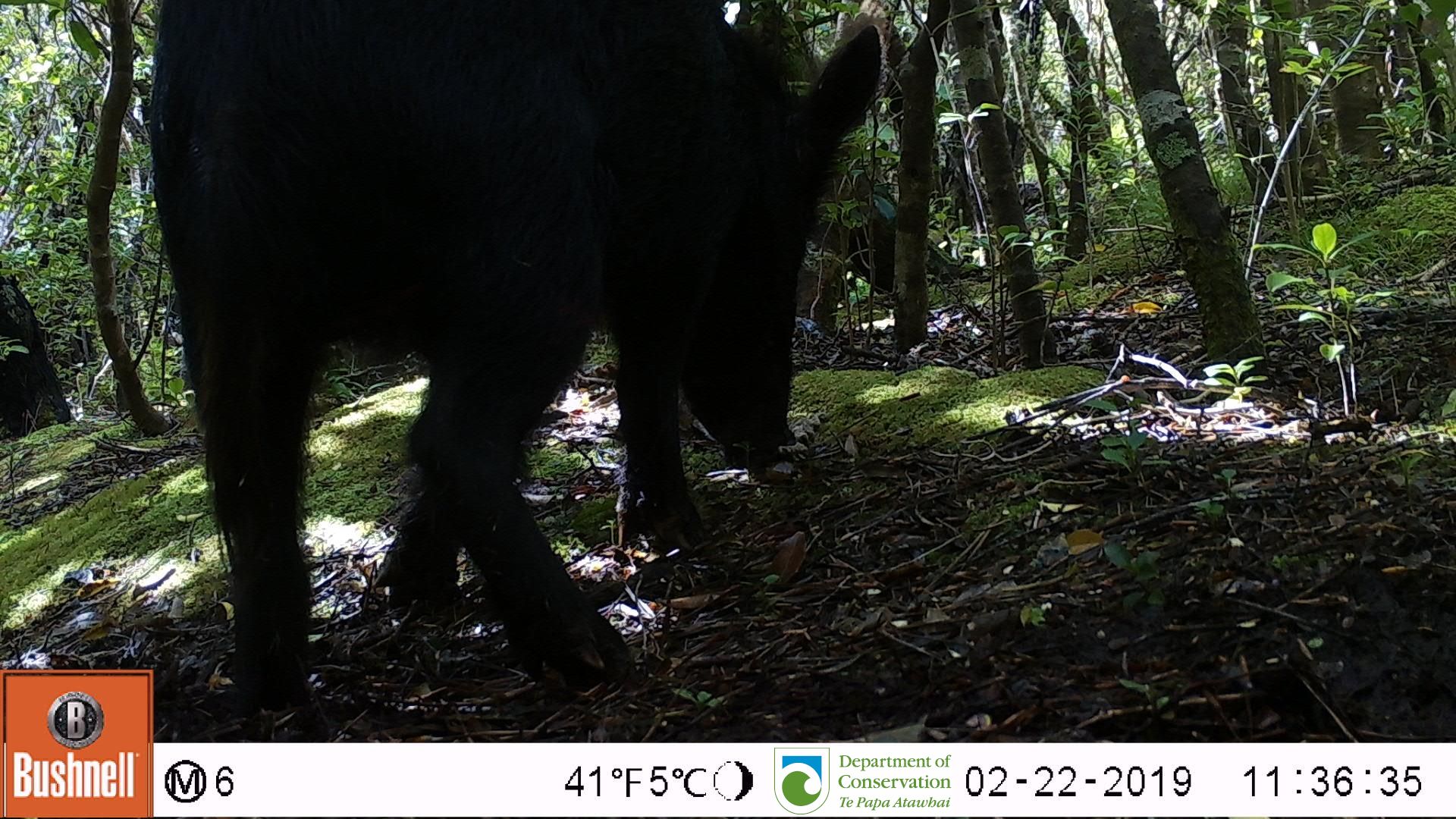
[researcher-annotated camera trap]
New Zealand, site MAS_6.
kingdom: Animalia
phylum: Chordata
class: Mammalia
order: Artiodactyla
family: Suidae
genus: Sus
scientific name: Sus scrofa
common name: pig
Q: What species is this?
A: Pig (Sus scrofa).